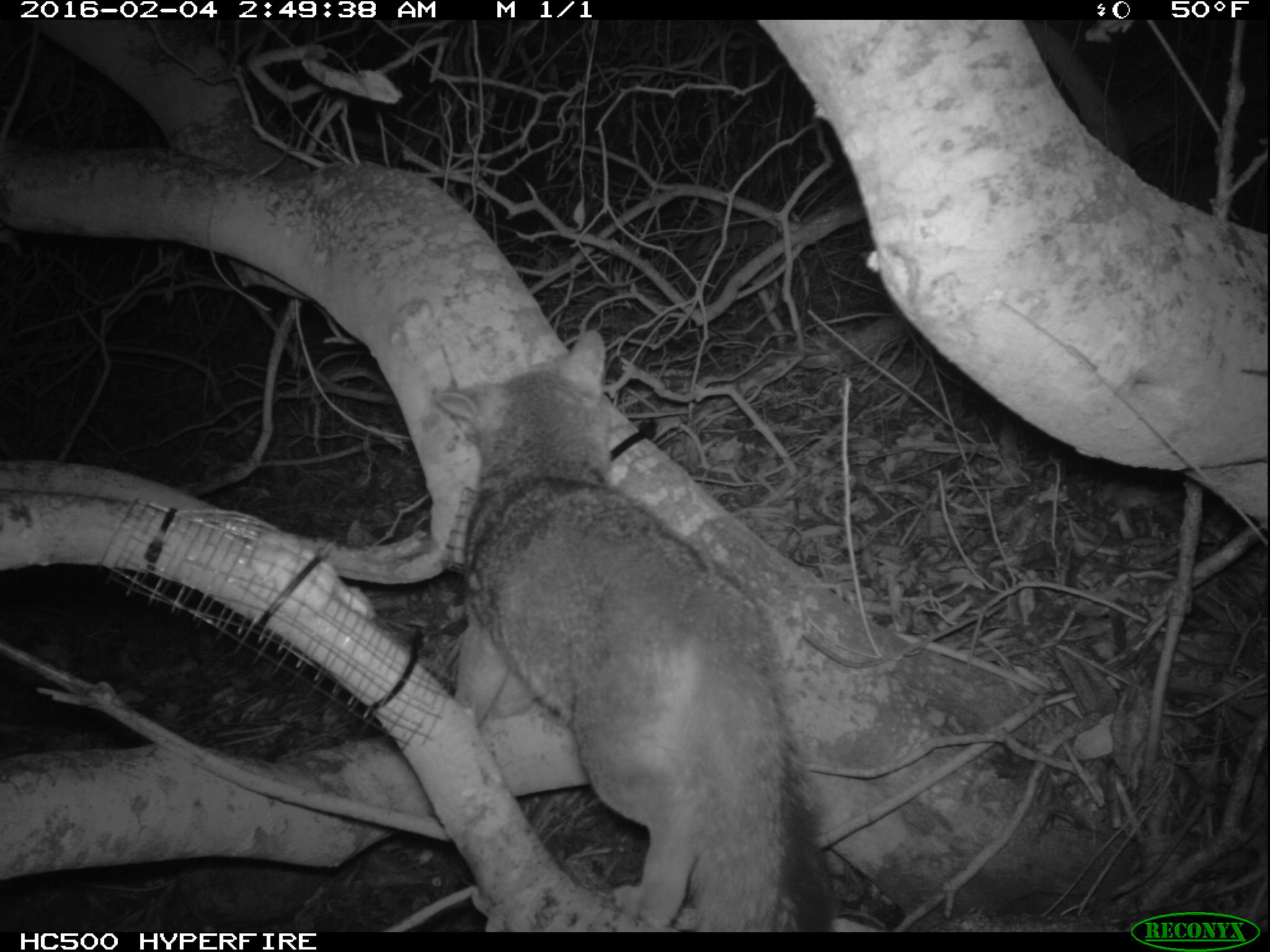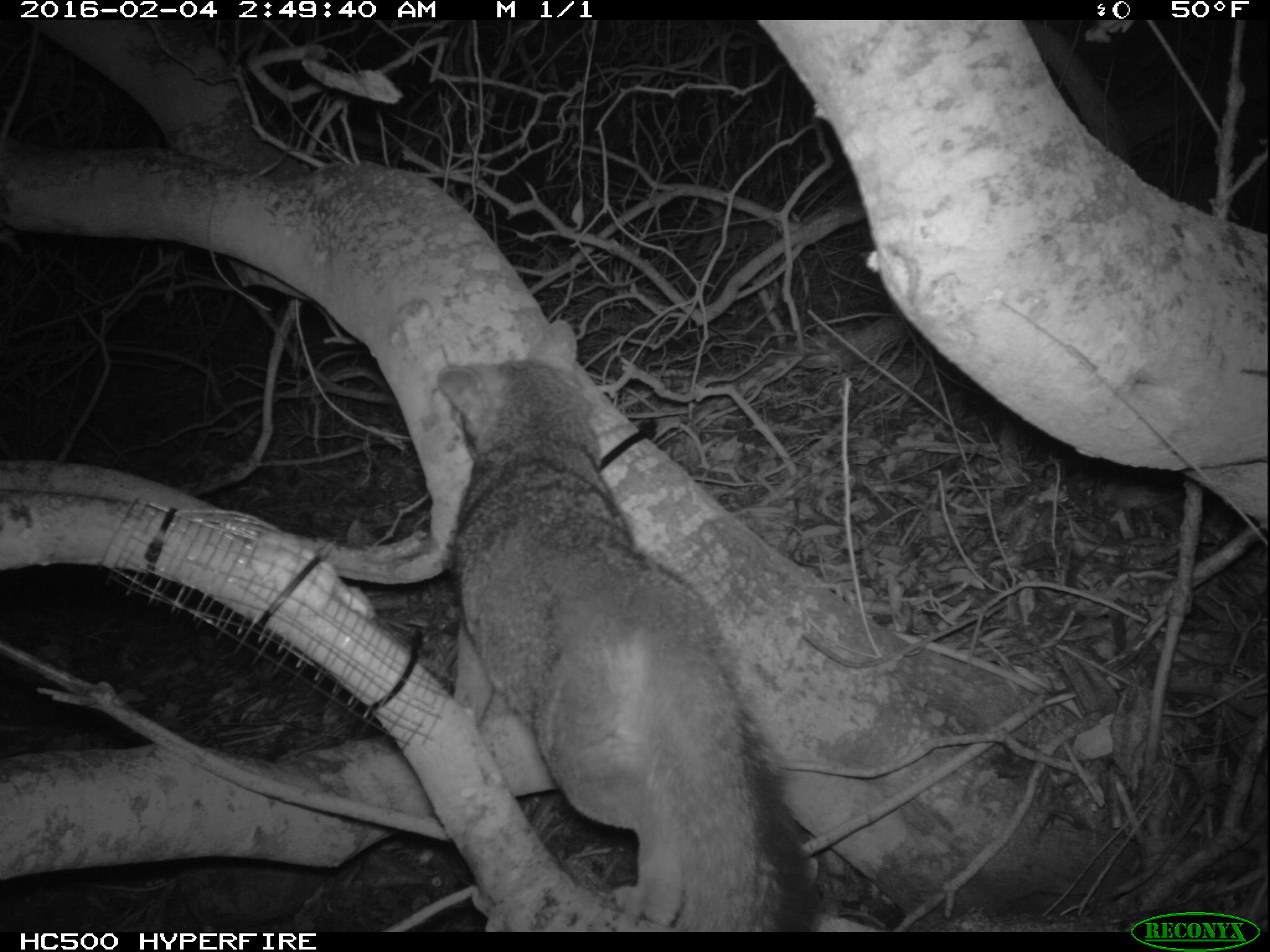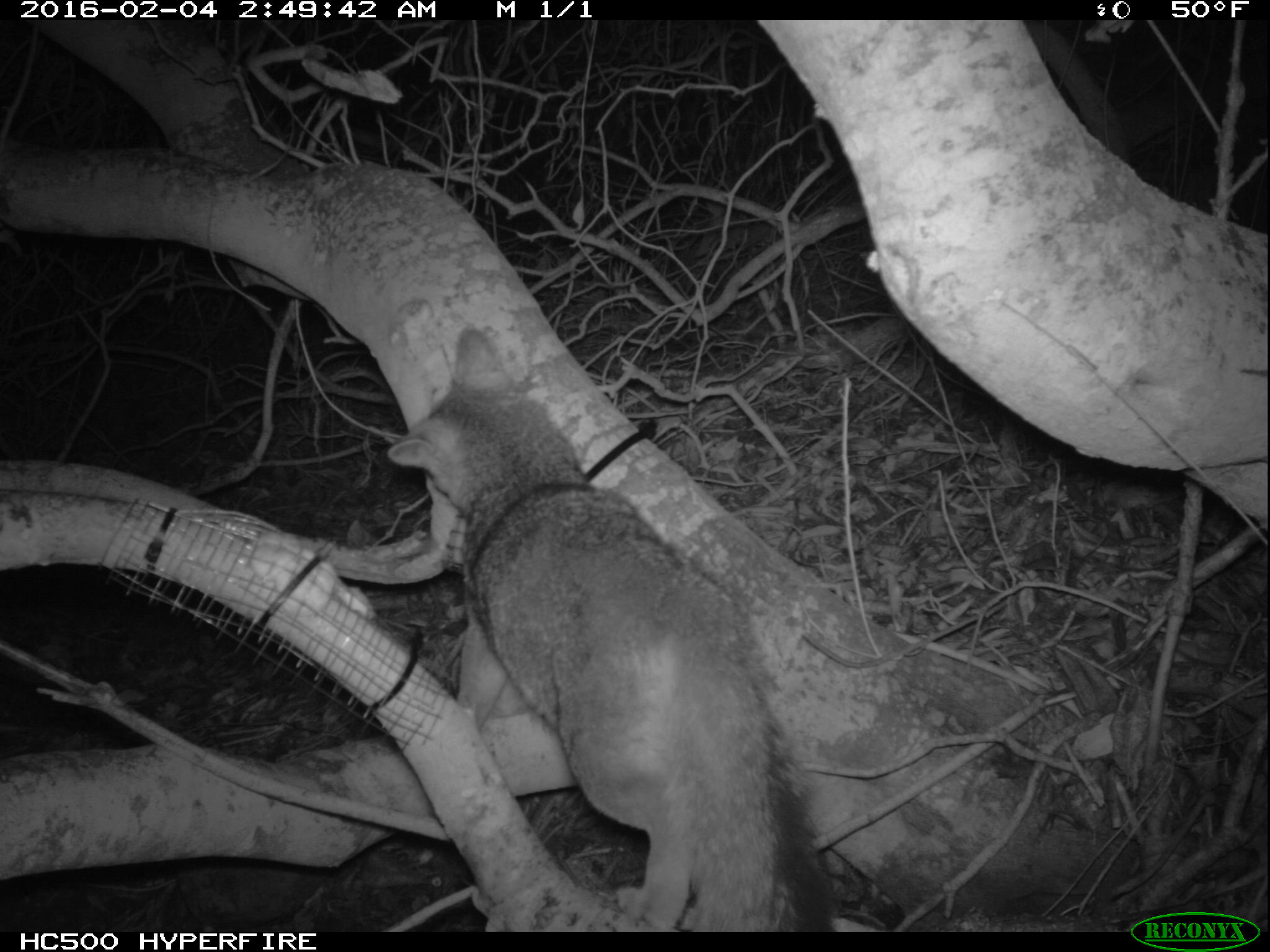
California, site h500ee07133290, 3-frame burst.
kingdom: Animalia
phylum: Chordata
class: Mammalia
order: Carnivora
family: Canidae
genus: Urocyon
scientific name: Urocyon littoralis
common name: island fox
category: fox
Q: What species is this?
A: Fox (island fox) (Urocyon littoralis).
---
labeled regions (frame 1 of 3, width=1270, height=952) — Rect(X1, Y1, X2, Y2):
fox: Rect(433, 329, 834, 932)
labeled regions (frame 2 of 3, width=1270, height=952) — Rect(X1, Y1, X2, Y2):
fox: Rect(433, 320, 823, 930)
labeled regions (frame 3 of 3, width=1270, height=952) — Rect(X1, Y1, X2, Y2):
fox: Rect(386, 320, 837, 933)